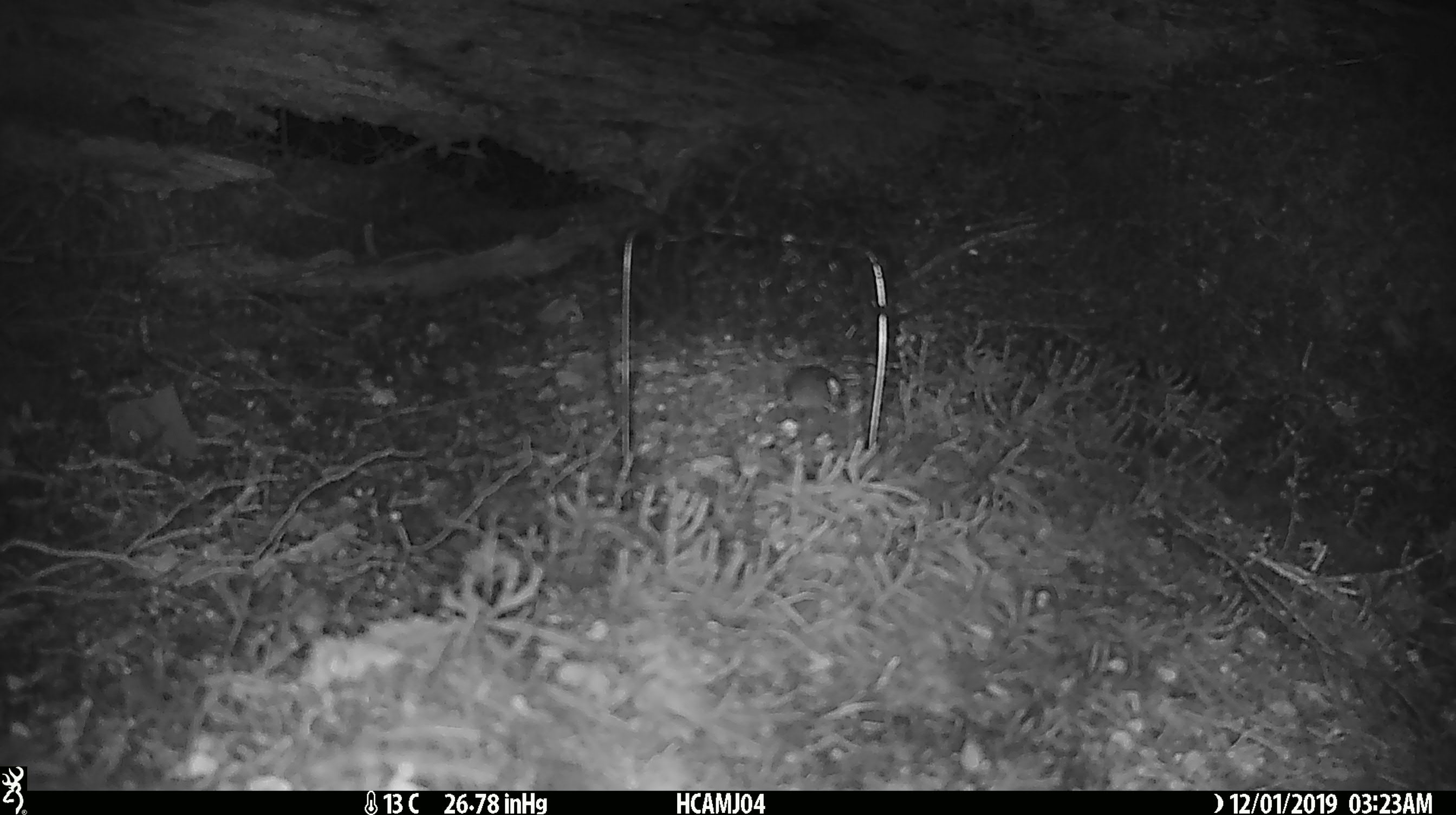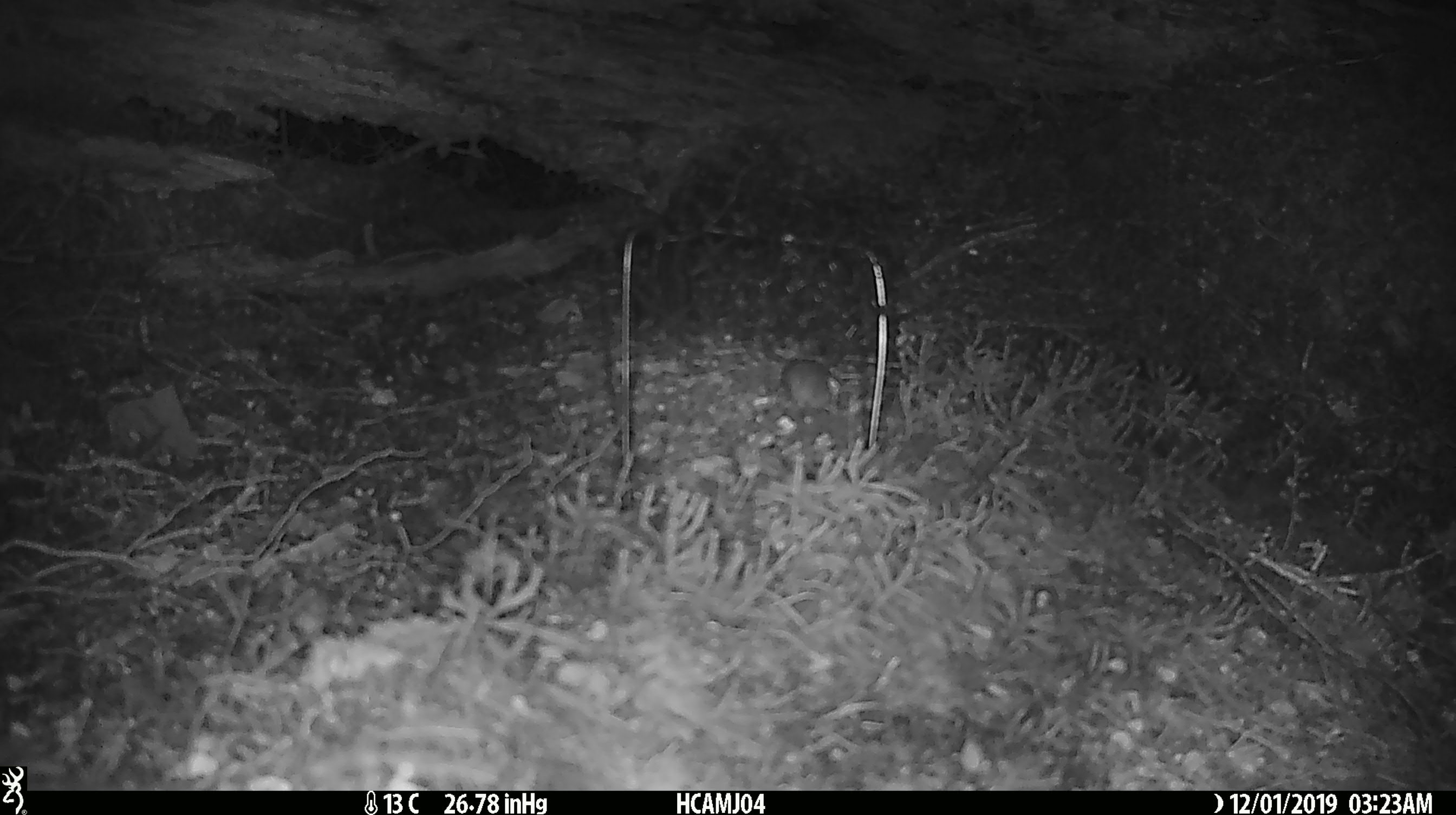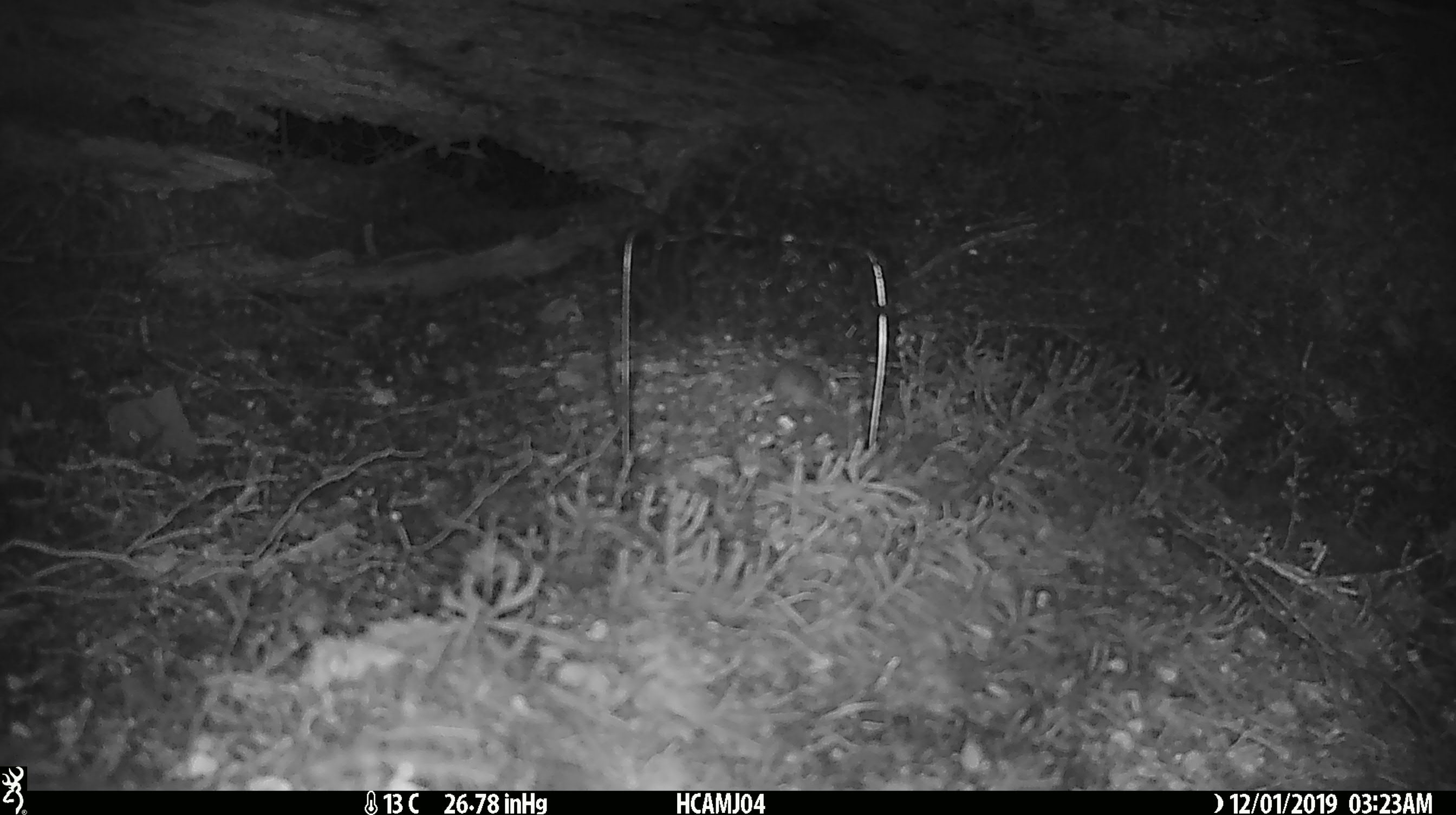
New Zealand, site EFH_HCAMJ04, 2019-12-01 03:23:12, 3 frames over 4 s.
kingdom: Animalia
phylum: Chordata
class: Mammalia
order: Rodentia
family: Muridae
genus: Mus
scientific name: Mus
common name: mouse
Mouse (Mus).